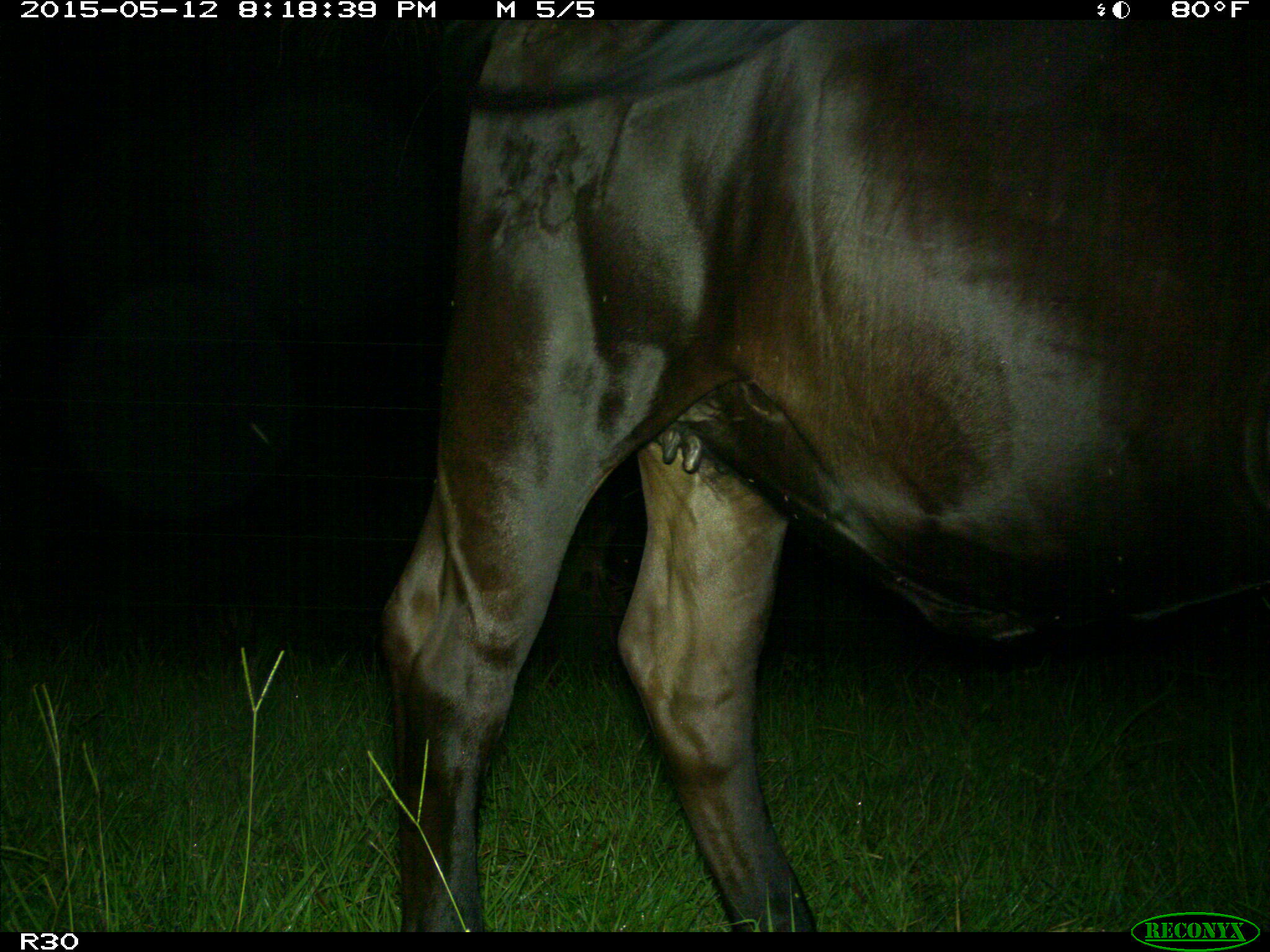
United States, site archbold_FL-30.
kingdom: Animalia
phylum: Chordata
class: Mammalia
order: Artiodactyla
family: Bovidae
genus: Bos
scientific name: Bos taurus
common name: domestic cow